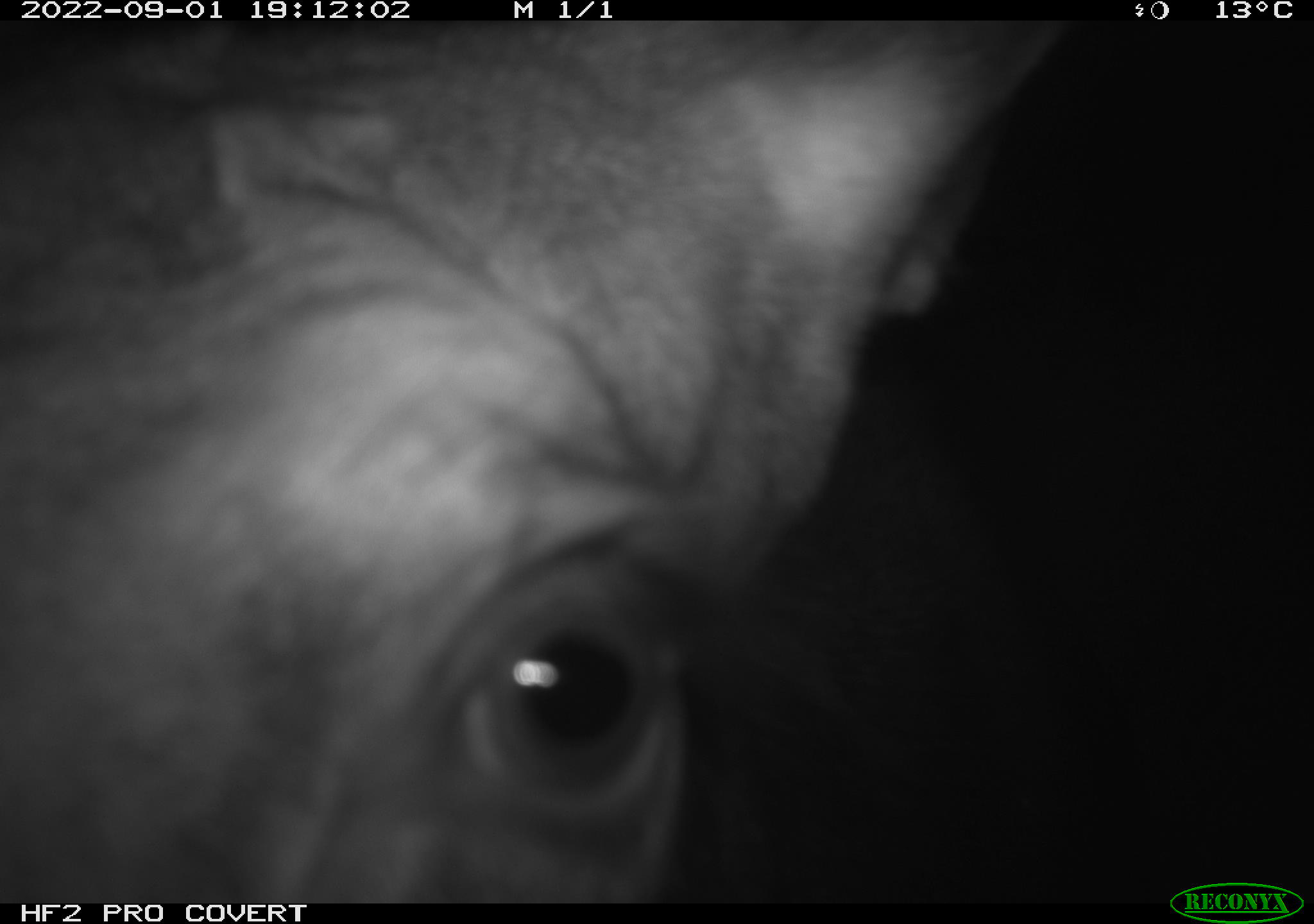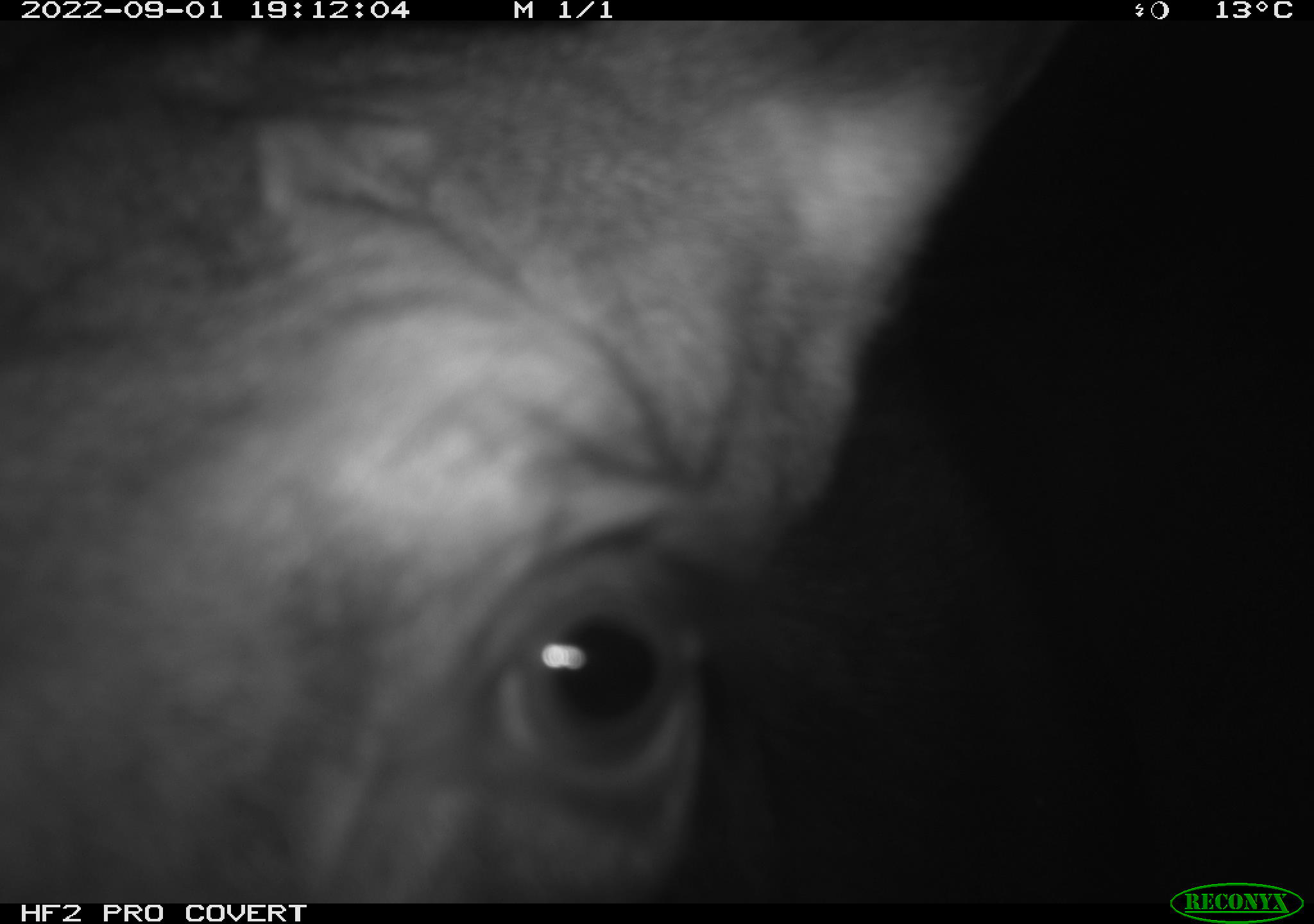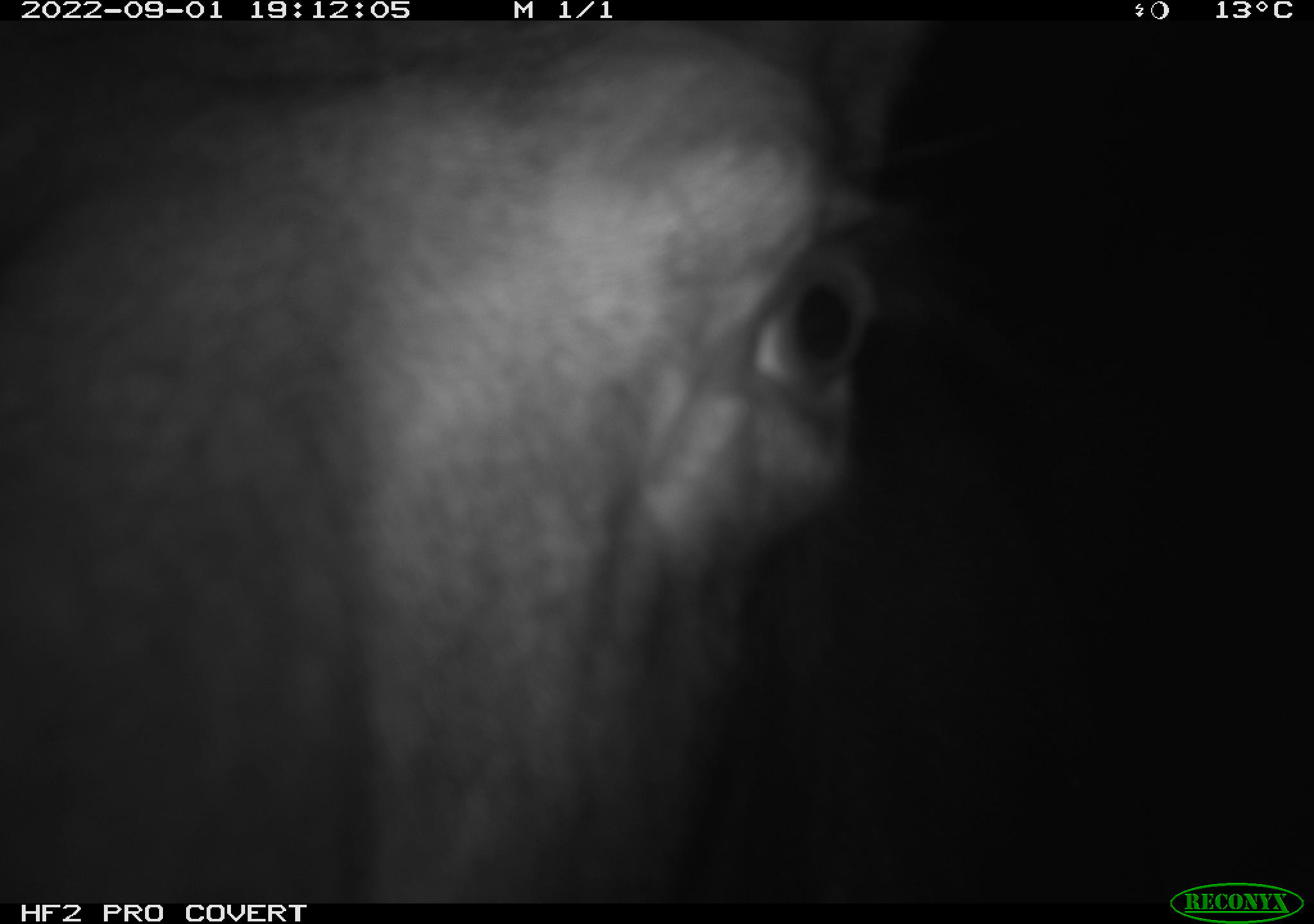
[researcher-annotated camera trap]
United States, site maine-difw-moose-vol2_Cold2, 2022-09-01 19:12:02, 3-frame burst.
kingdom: Animalia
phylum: Chordata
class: Mammalia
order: Artiodactyla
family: Cervidae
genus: Alces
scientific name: Alces alces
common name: moose